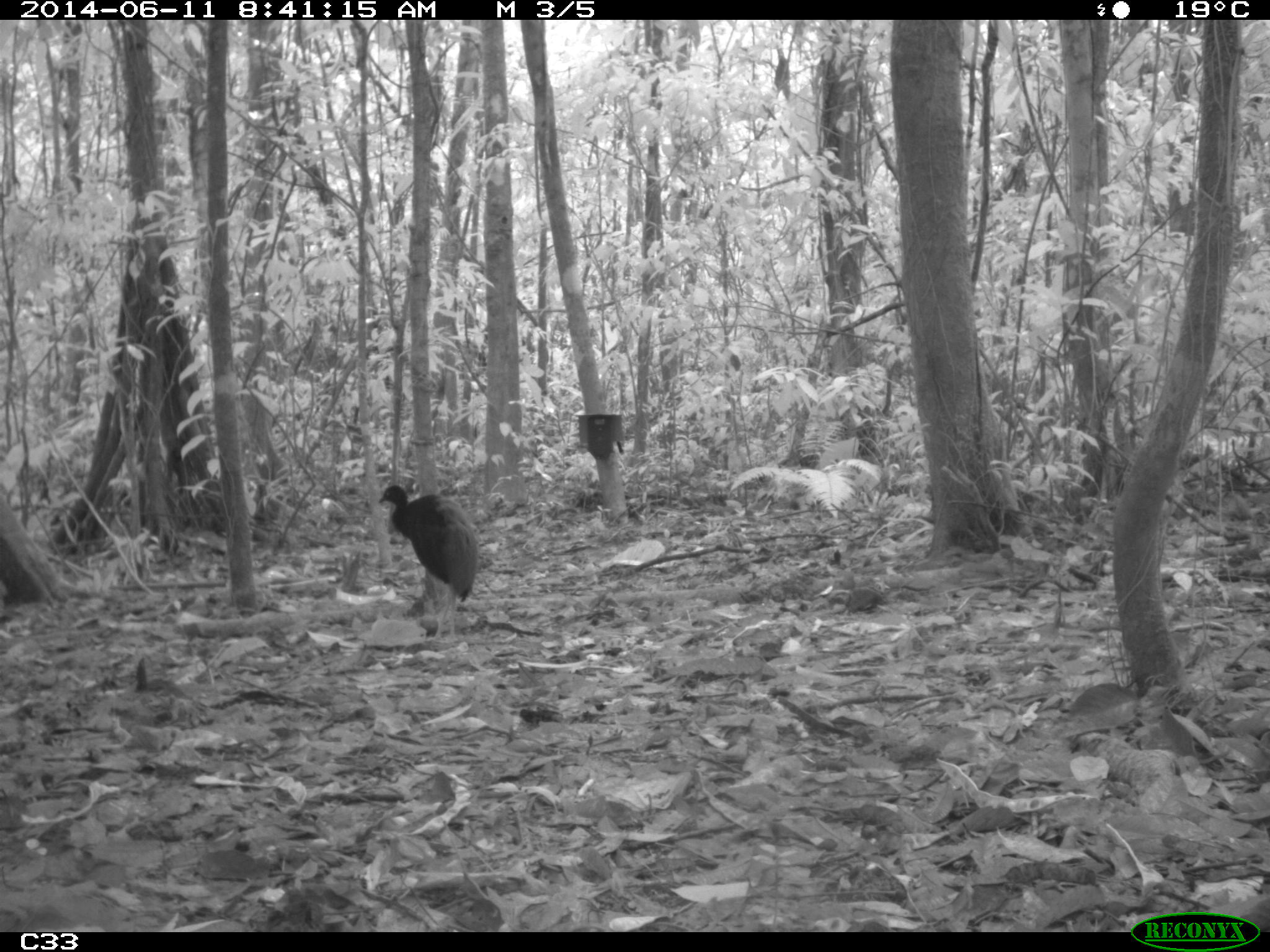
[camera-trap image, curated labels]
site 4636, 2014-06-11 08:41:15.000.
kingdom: Animalia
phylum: Chordata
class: Aves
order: Gruiformes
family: Psophiidae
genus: Psophia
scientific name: Psophia crepitans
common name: gray-winged trumpeter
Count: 3.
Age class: adult.